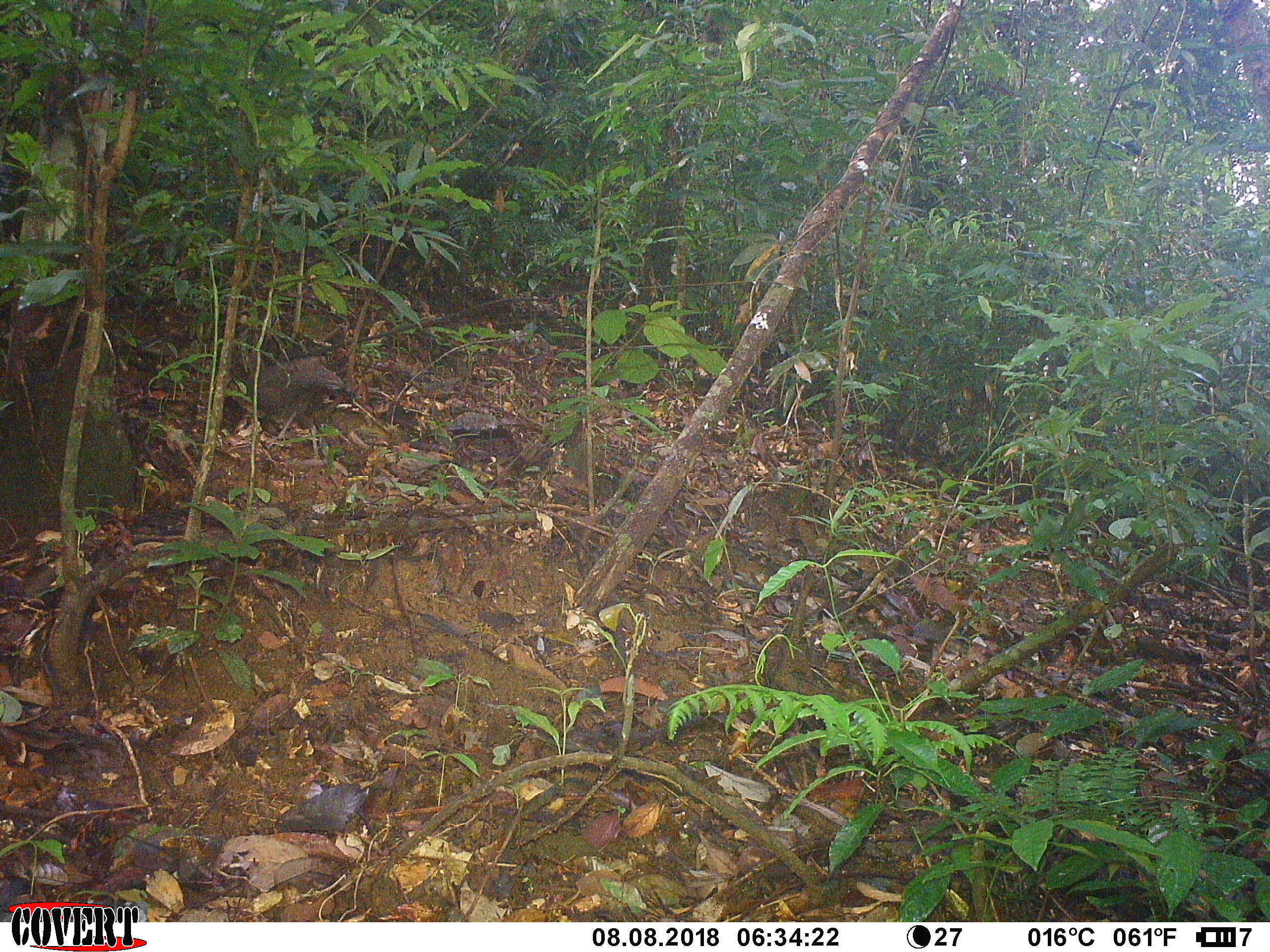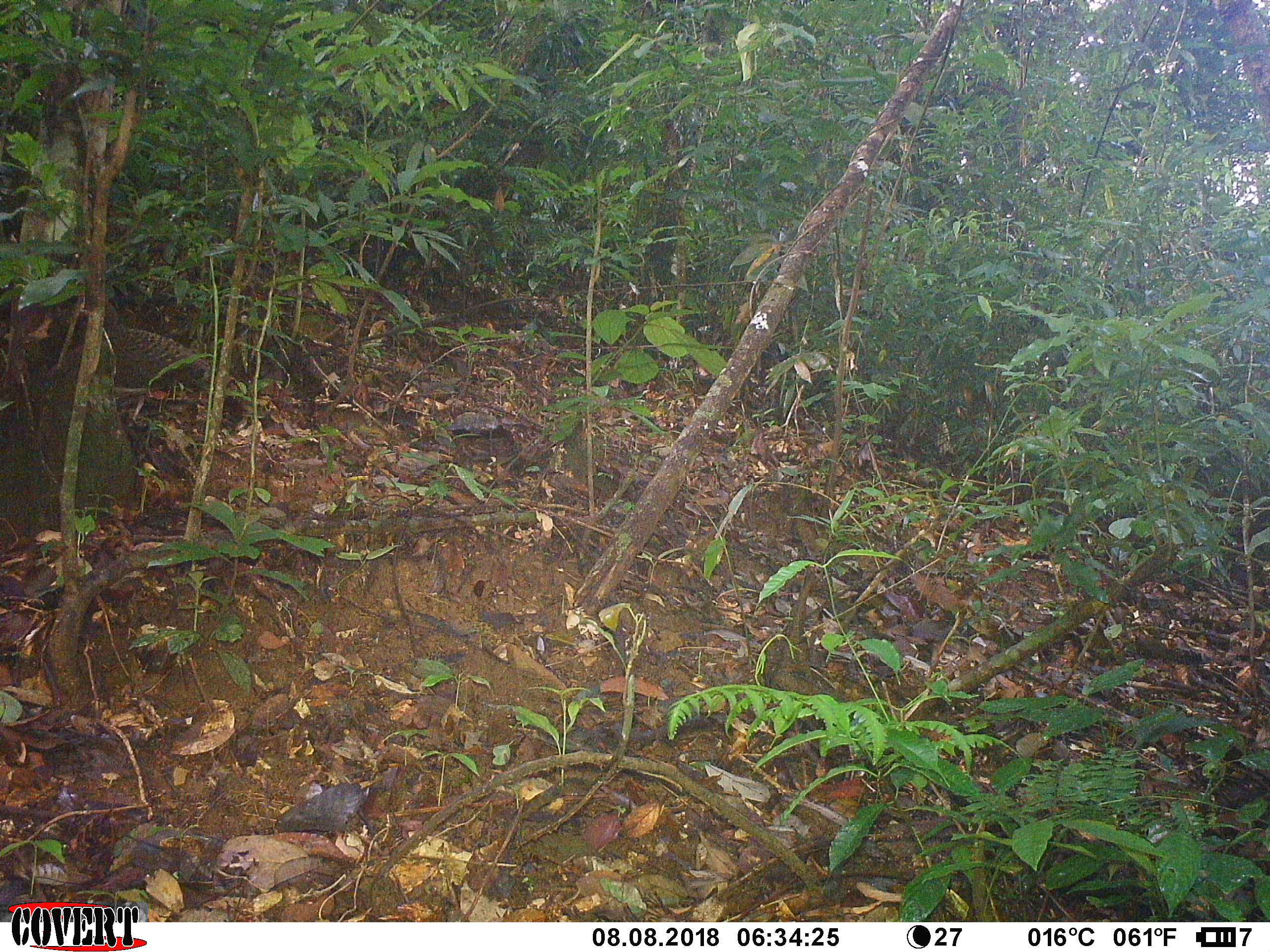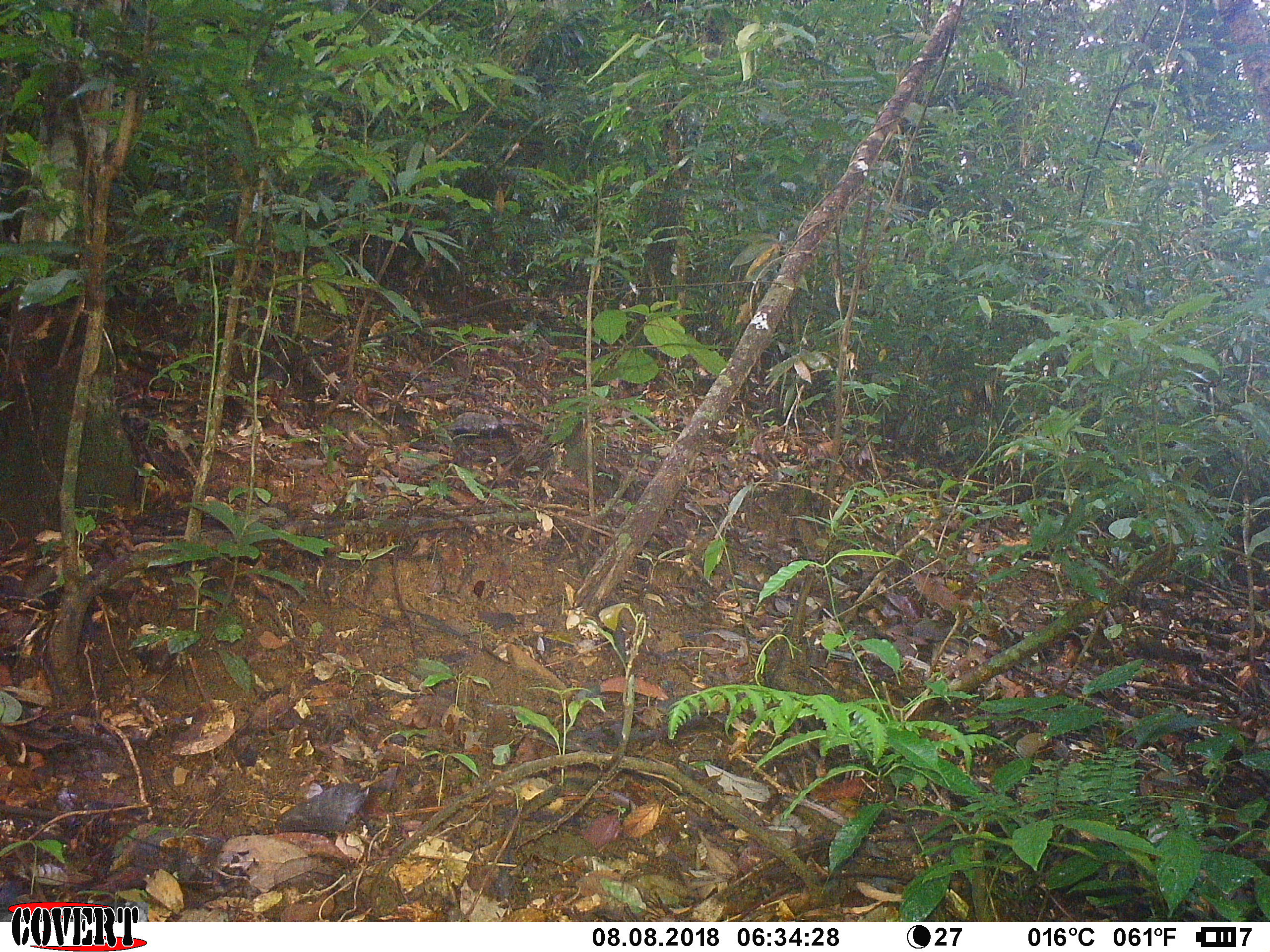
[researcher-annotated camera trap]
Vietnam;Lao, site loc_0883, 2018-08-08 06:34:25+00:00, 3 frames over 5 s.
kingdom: Animalia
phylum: Chordata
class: Aves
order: Galliformes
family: Phasianidae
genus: Polyplectron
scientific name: Polyplectron bicalcaratum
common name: gray peacock-pheasant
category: grey peacock pheasant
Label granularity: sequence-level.